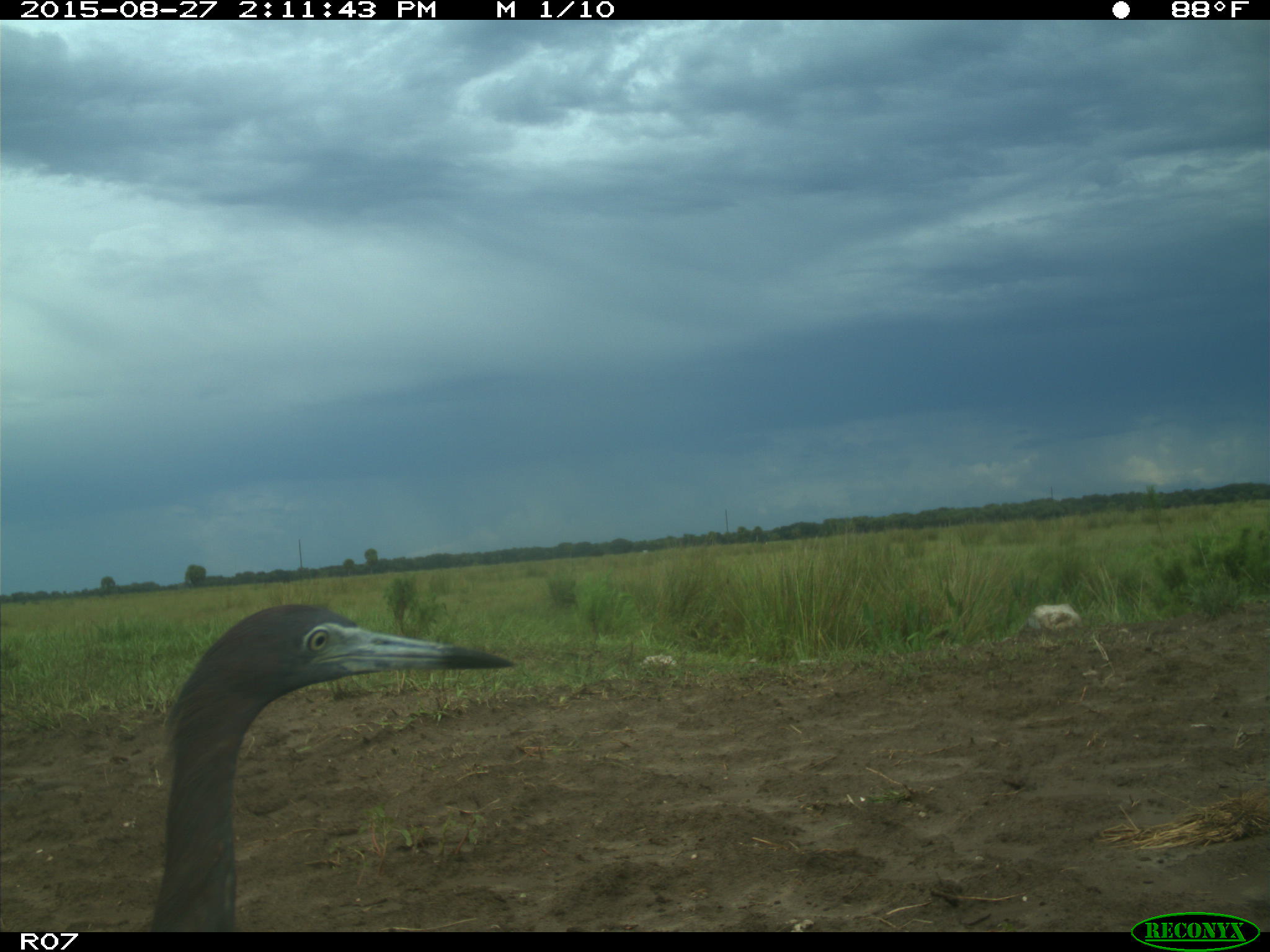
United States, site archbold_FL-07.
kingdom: Animalia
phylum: Chordata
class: Aves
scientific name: Aves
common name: birds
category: unidentified bird